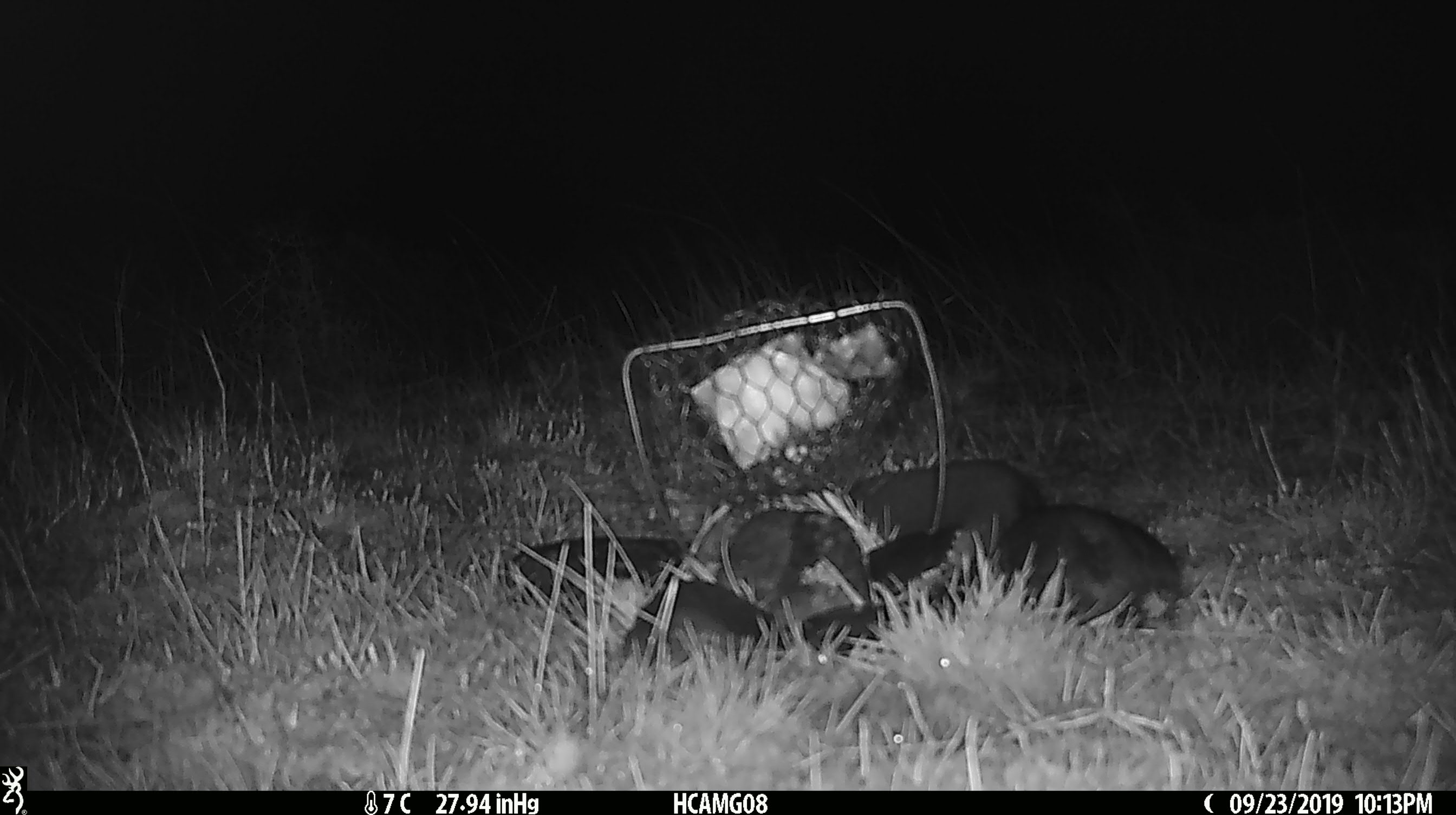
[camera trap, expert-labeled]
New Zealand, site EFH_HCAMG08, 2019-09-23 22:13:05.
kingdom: Animalia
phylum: Chordata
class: Mammalia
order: Rodentia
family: Muridae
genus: Mus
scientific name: Mus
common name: mouse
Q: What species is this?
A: Mouse (Mus).